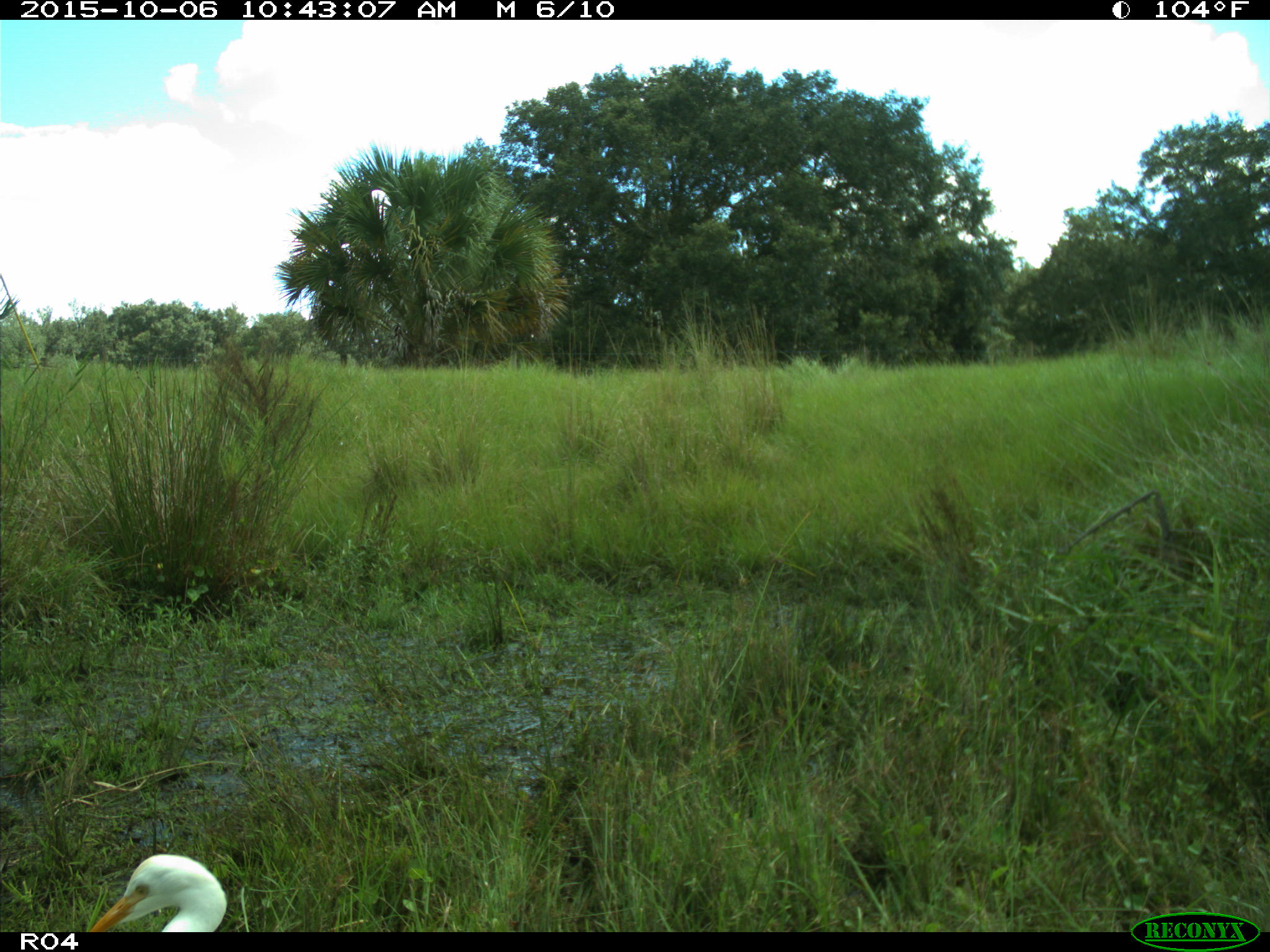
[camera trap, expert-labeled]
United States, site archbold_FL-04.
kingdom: Animalia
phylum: Chordata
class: Aves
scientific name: Aves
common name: birds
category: unidentified bird